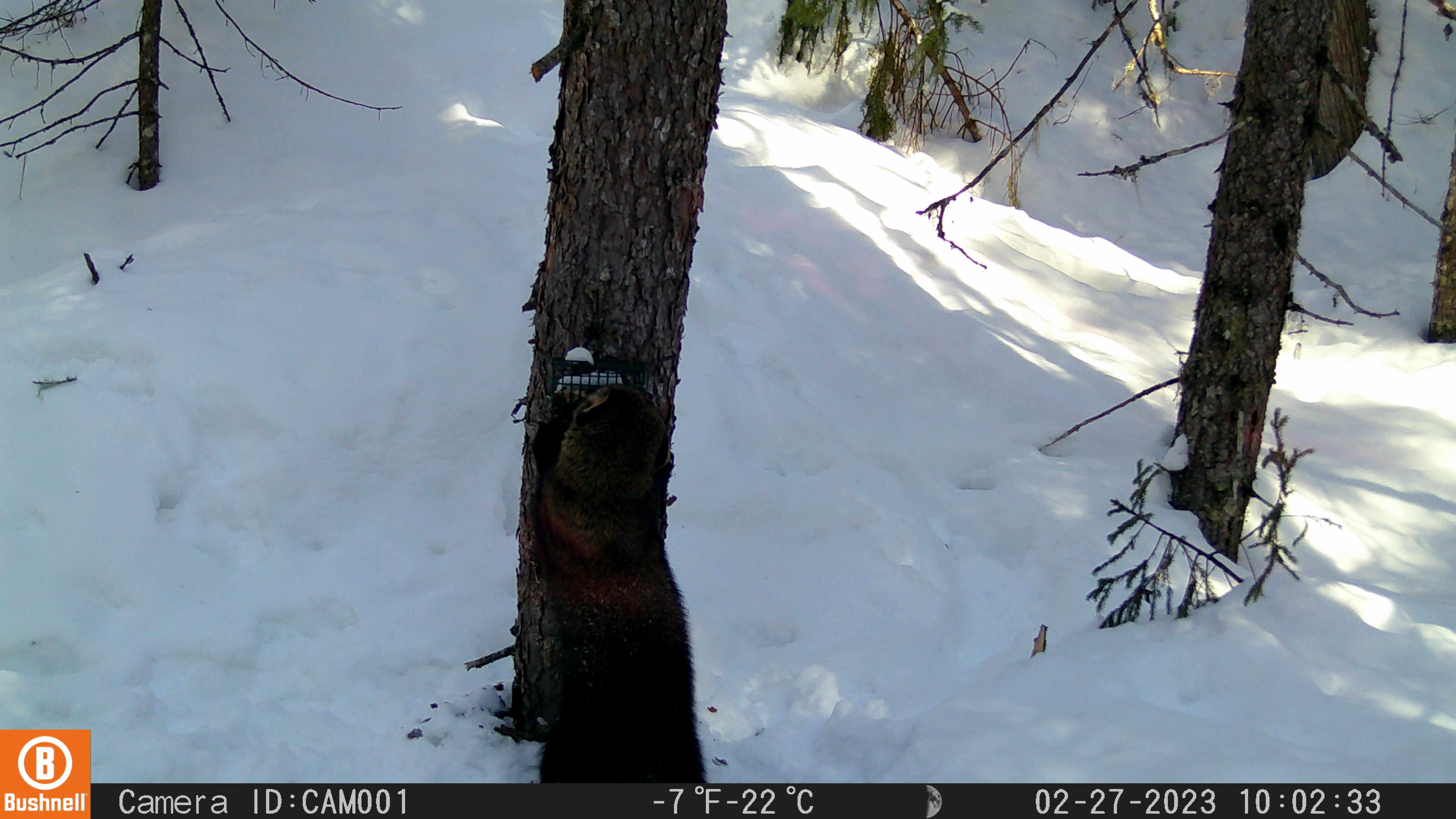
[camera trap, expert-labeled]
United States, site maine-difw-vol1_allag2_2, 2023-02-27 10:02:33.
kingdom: Animalia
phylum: Chordata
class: Mammalia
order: Carnivora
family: Mustelidae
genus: Pekania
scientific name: Pekania pennanti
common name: fisher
Fisher (Pekania pennanti).